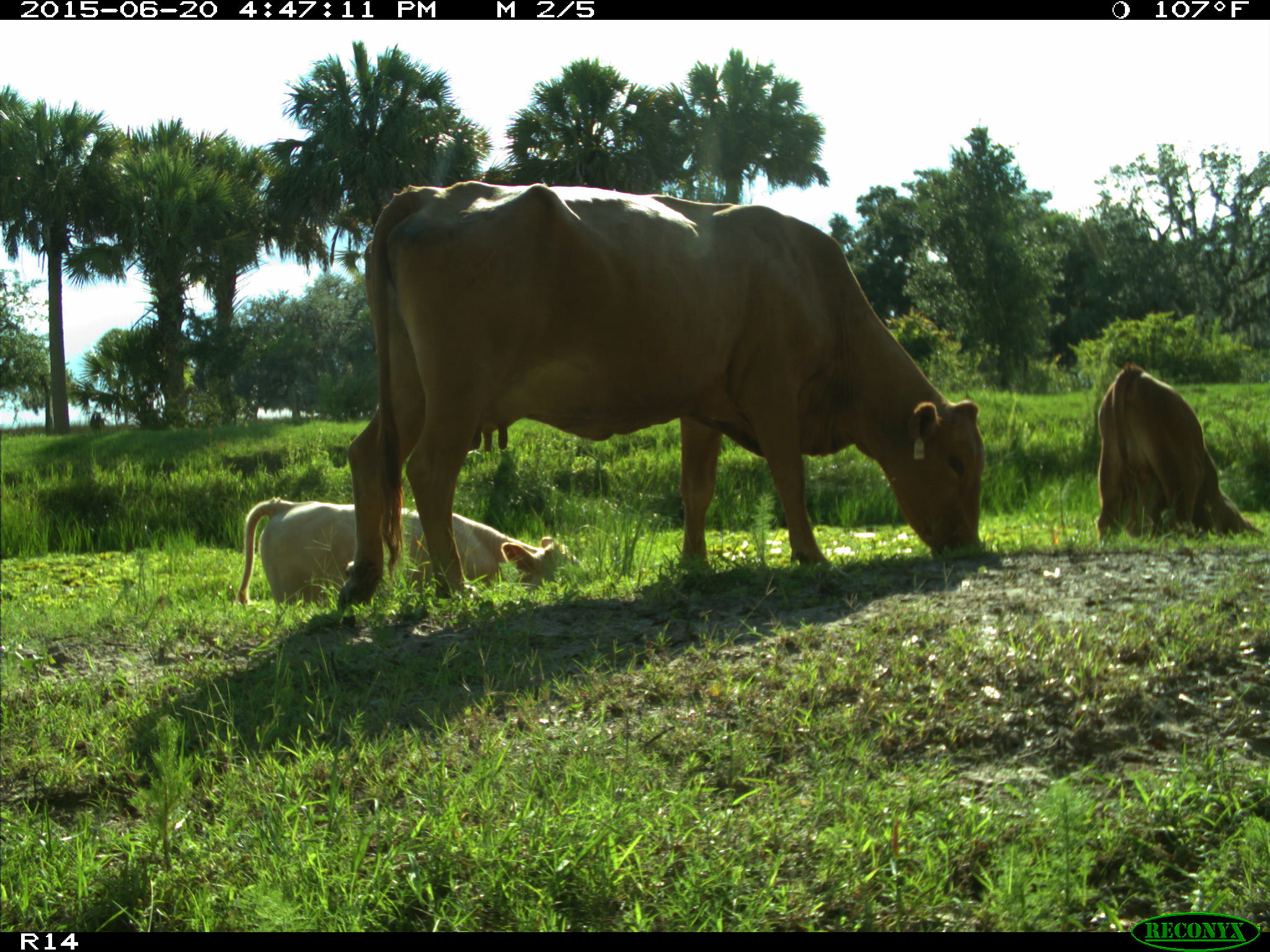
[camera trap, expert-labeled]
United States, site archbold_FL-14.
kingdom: Animalia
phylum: Chordata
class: Mammalia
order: Artiodactyla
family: Bovidae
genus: Bos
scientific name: Bos taurus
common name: domestic cow